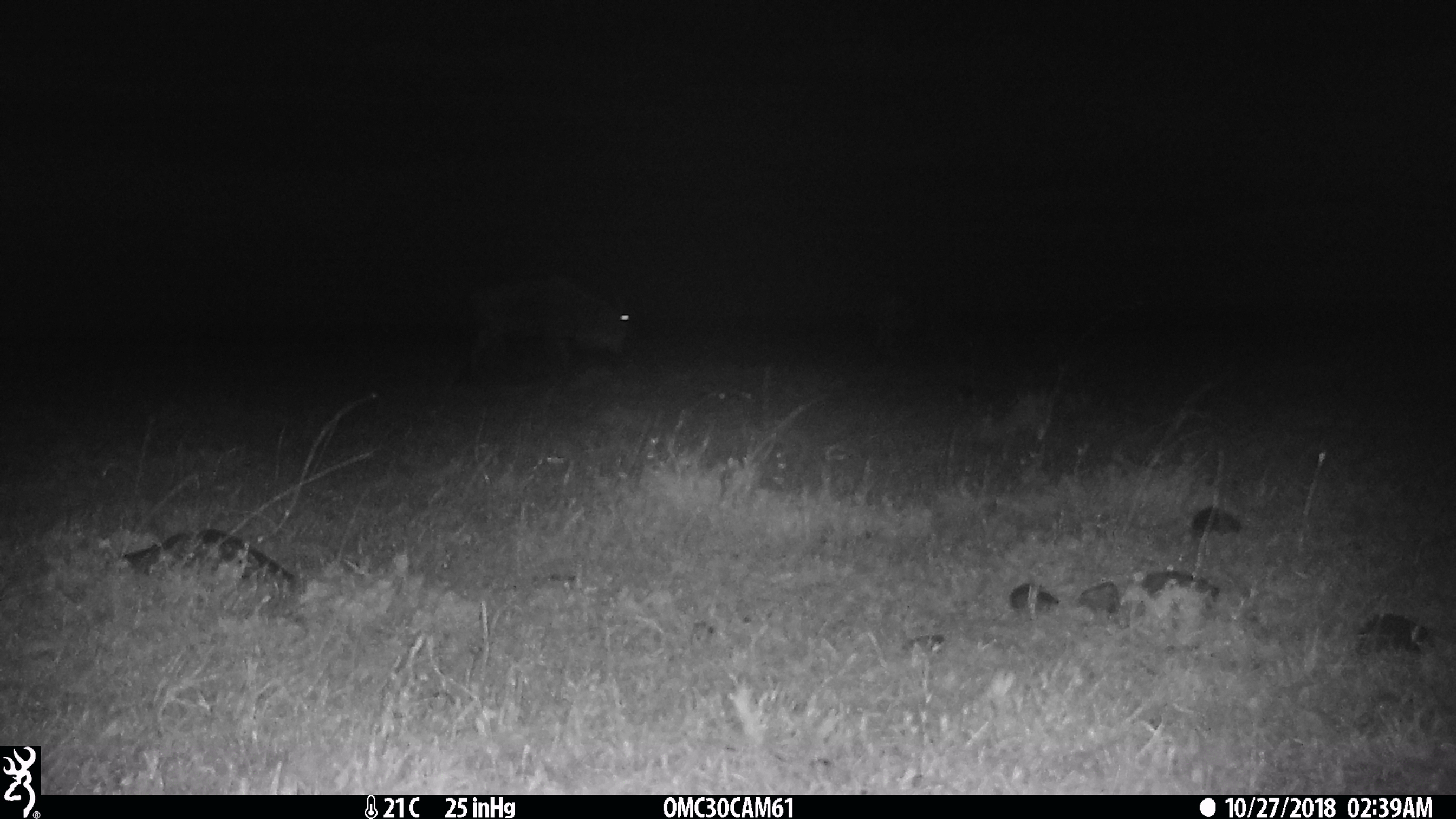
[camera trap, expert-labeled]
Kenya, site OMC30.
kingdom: Animalia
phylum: Chordata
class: Mammalia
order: Artiodactyla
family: Bovidae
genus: Connochaetes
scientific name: Connochaetes taurinus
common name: blue wildebeest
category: wildebeest